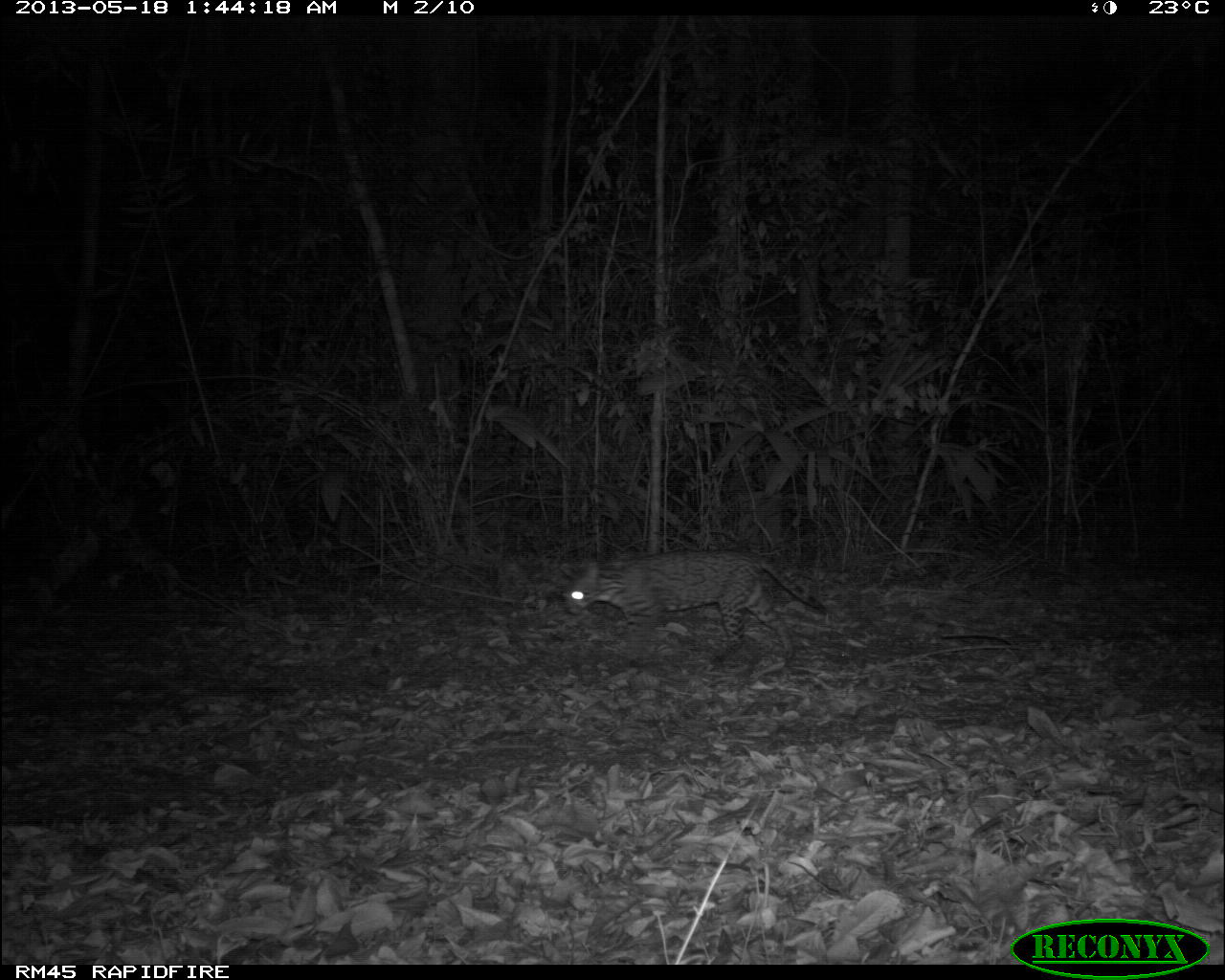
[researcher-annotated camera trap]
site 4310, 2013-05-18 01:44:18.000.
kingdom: Animalia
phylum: Chordata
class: Mammalia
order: Carnivora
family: Felidae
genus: Leopardus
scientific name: Leopardus pardalis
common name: ocelot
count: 1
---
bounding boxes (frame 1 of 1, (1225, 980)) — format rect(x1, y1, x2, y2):
leopardus pardalis: rect(558, 549, 832, 666)